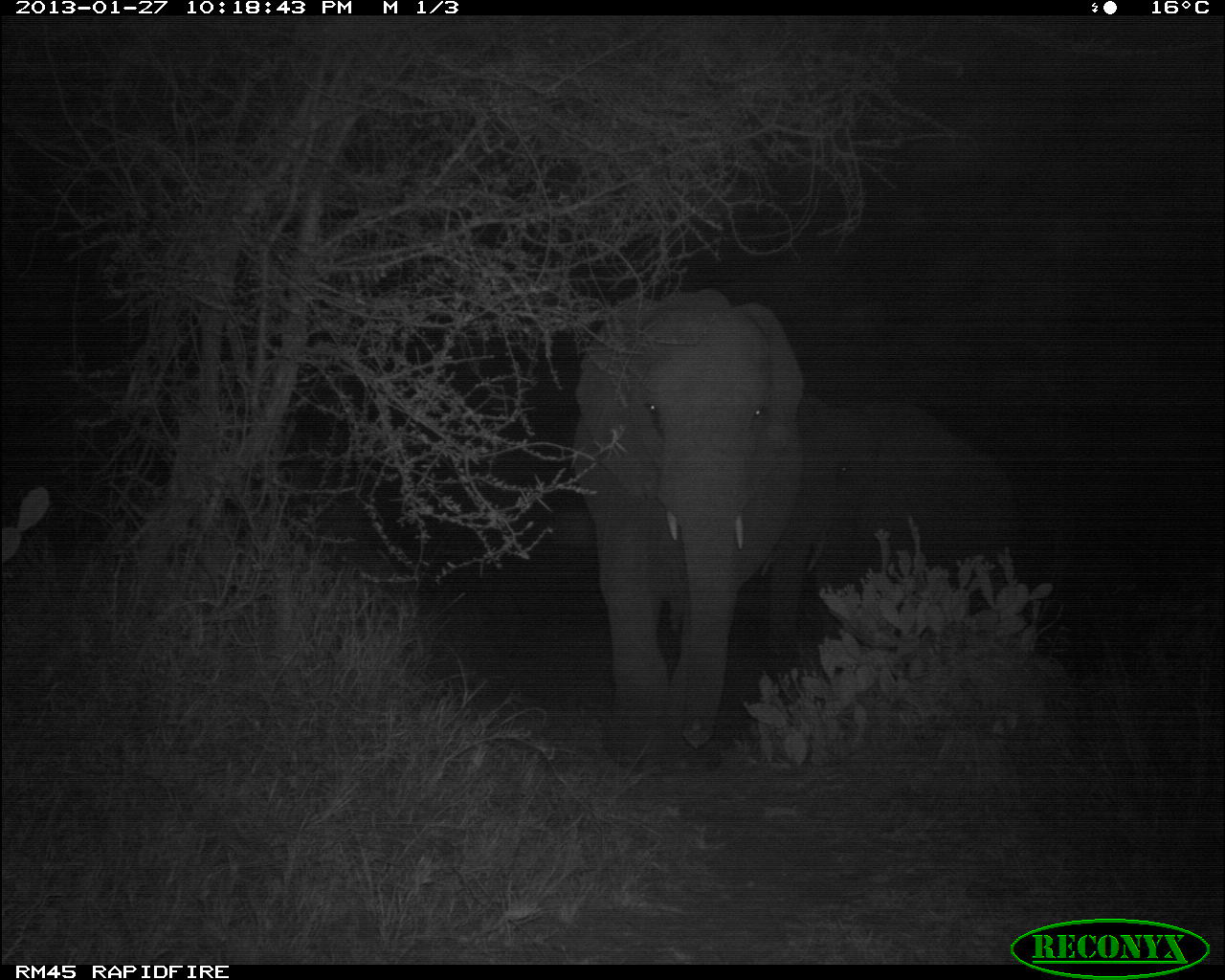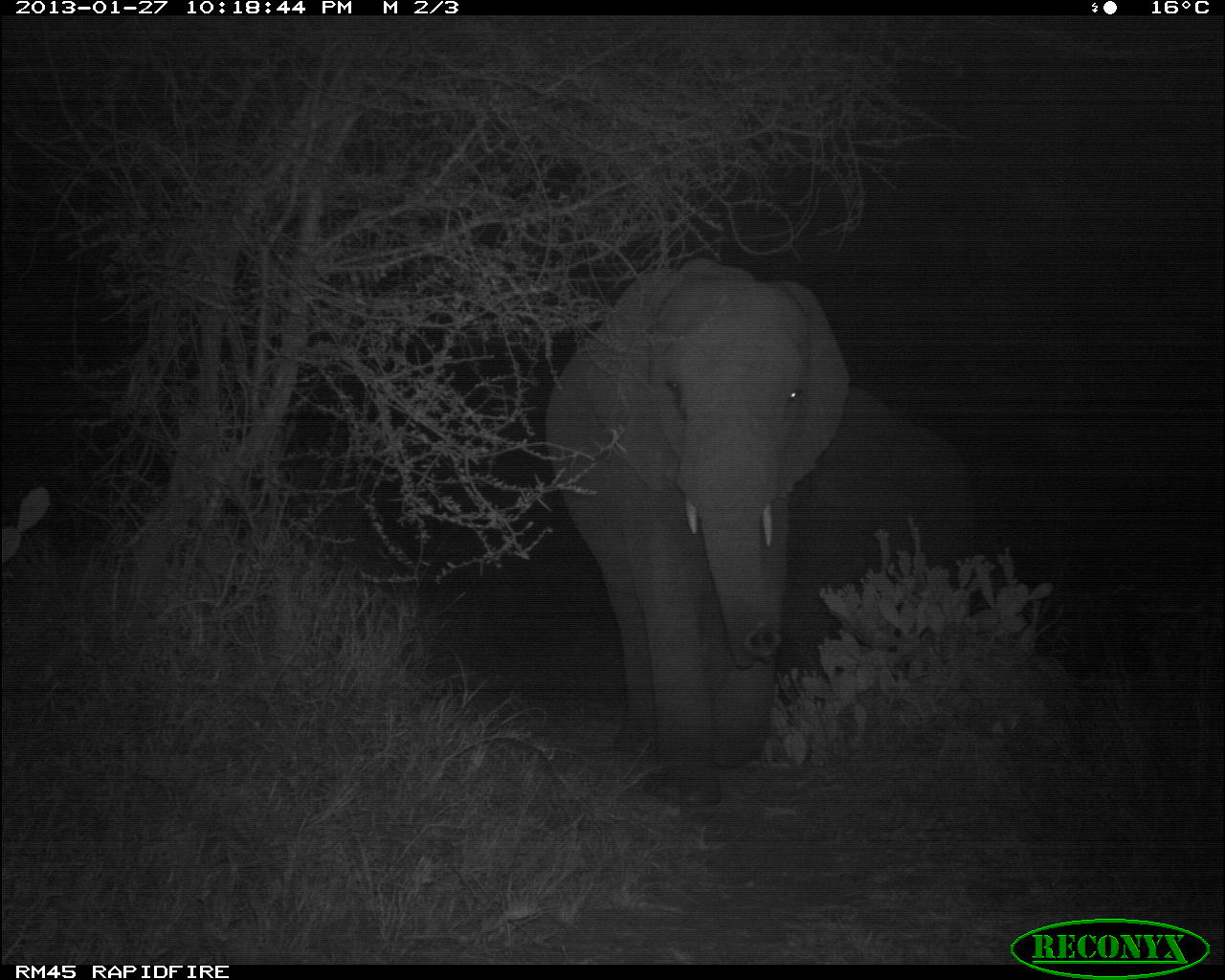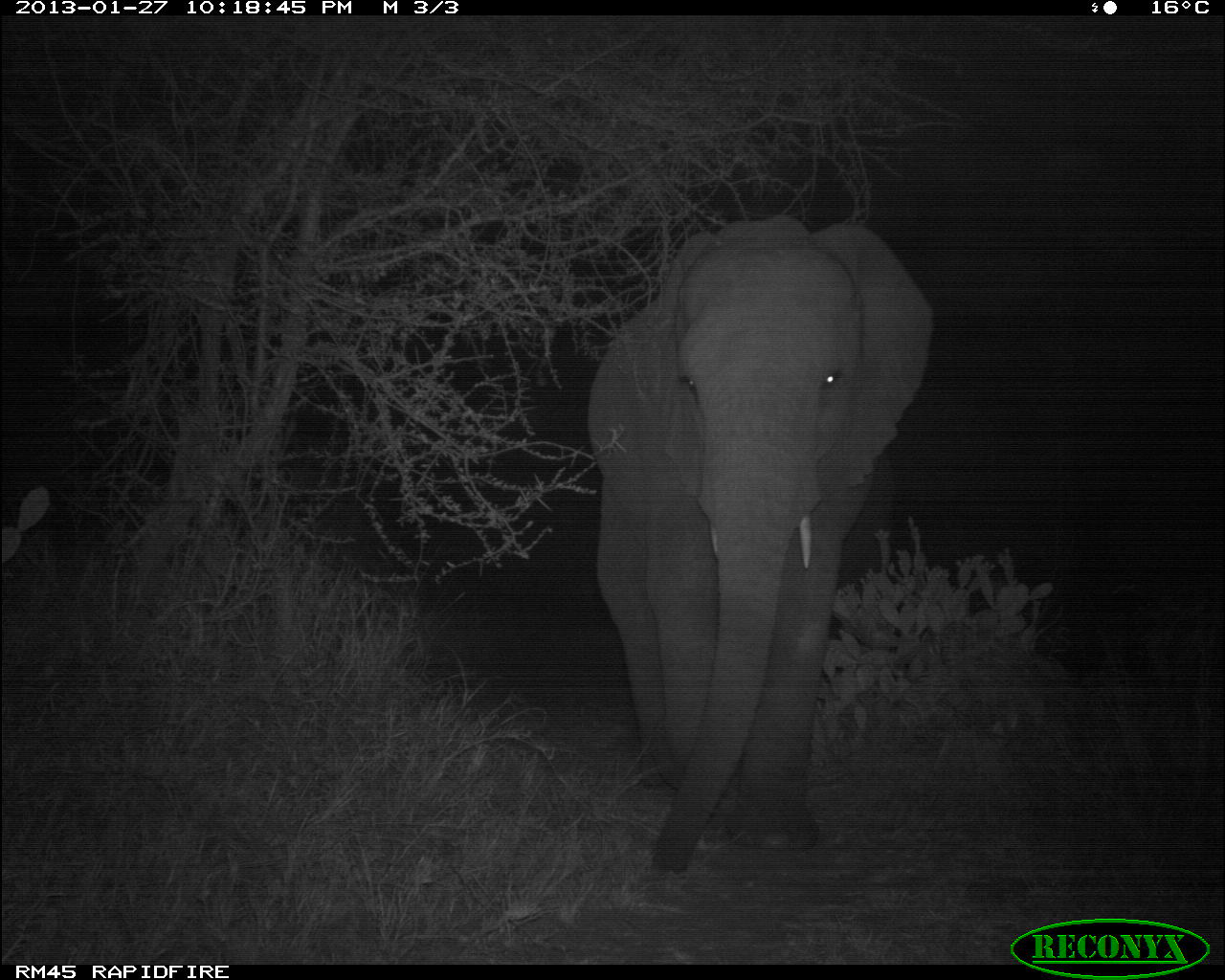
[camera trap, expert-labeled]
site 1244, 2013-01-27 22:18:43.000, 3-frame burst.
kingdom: Animalia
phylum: Chordata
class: Mammalia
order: Proboscidea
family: Elephantidae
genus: Loxodonta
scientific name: Loxodonta africana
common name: african bush elephant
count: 2